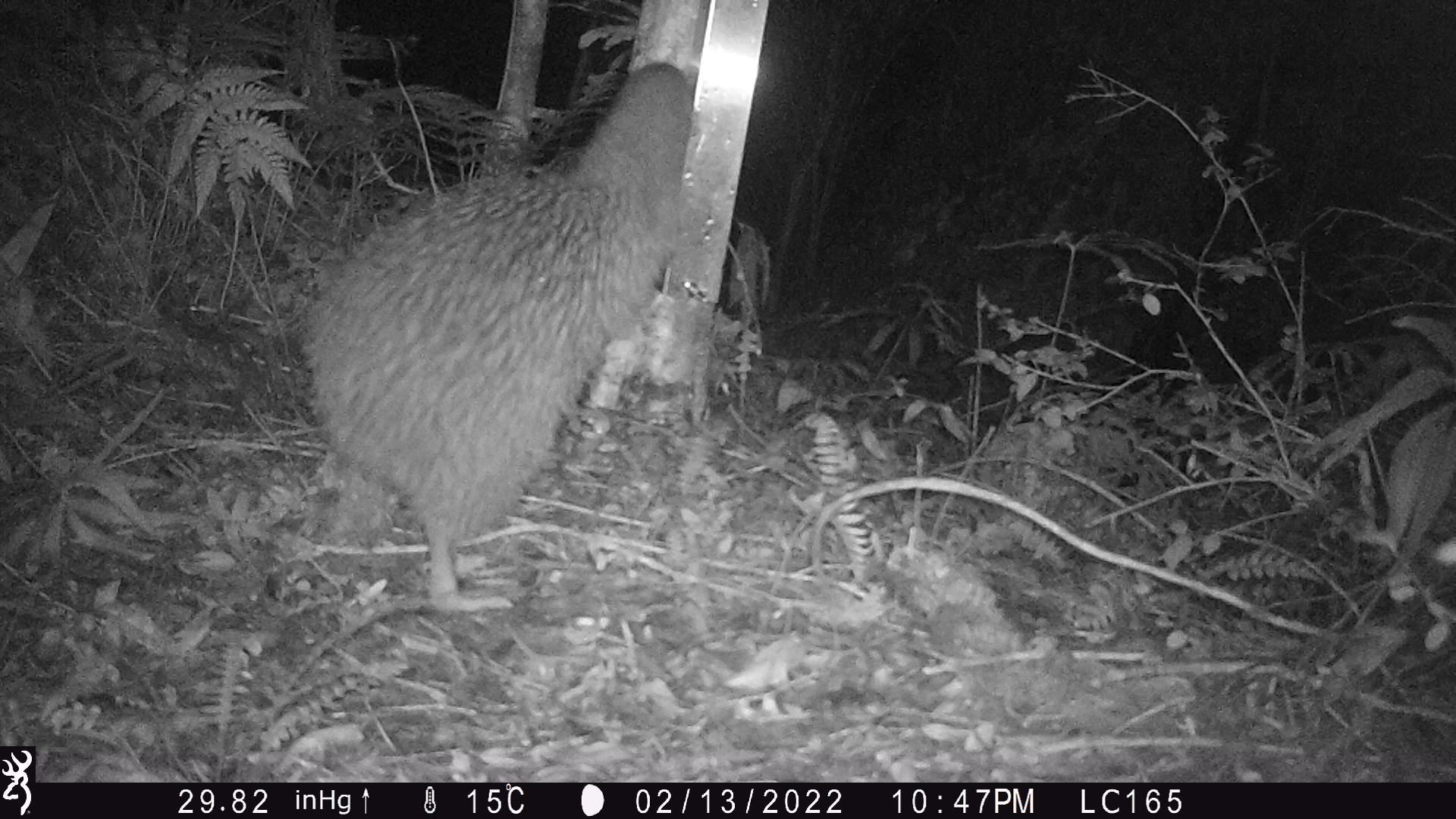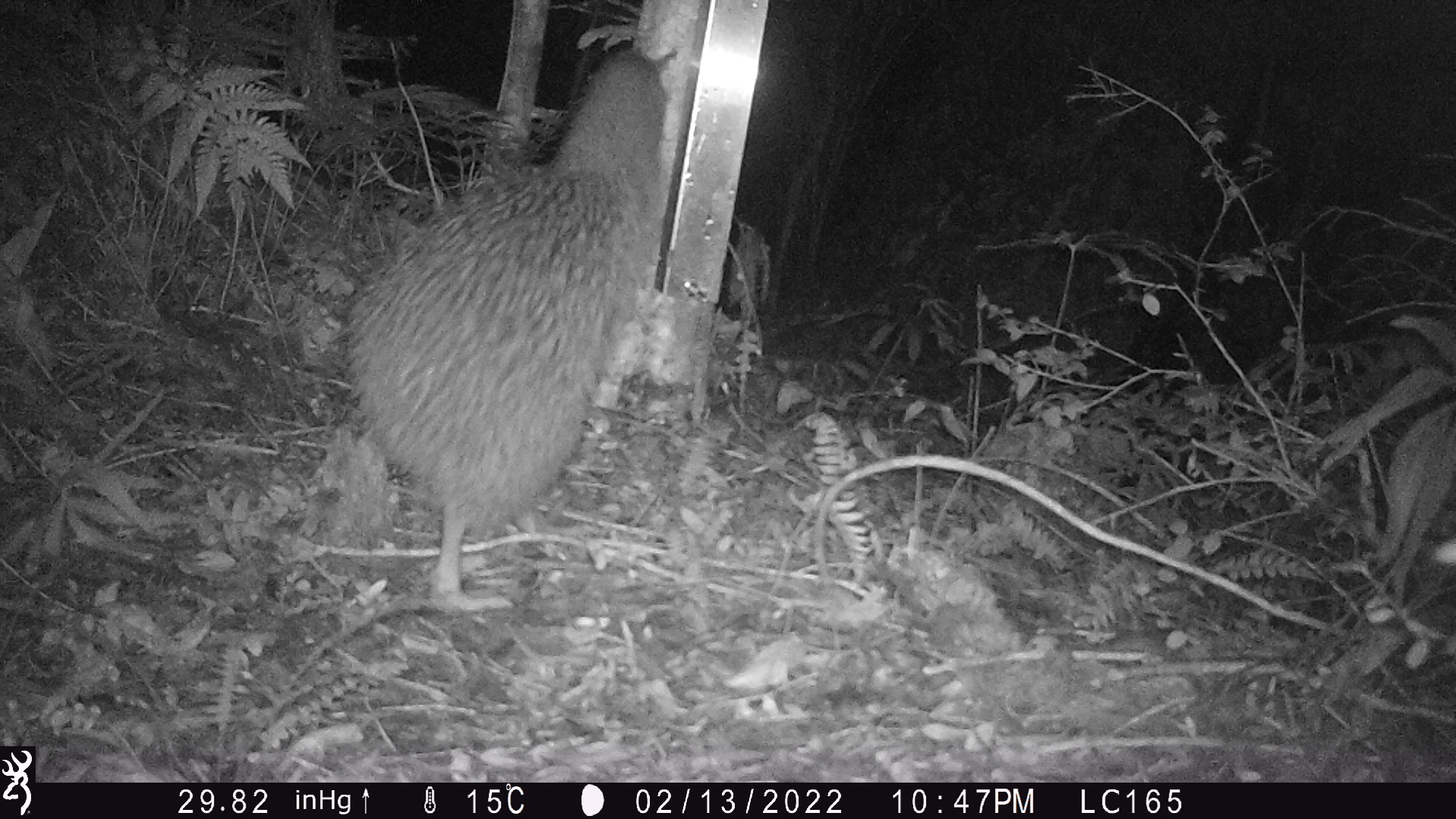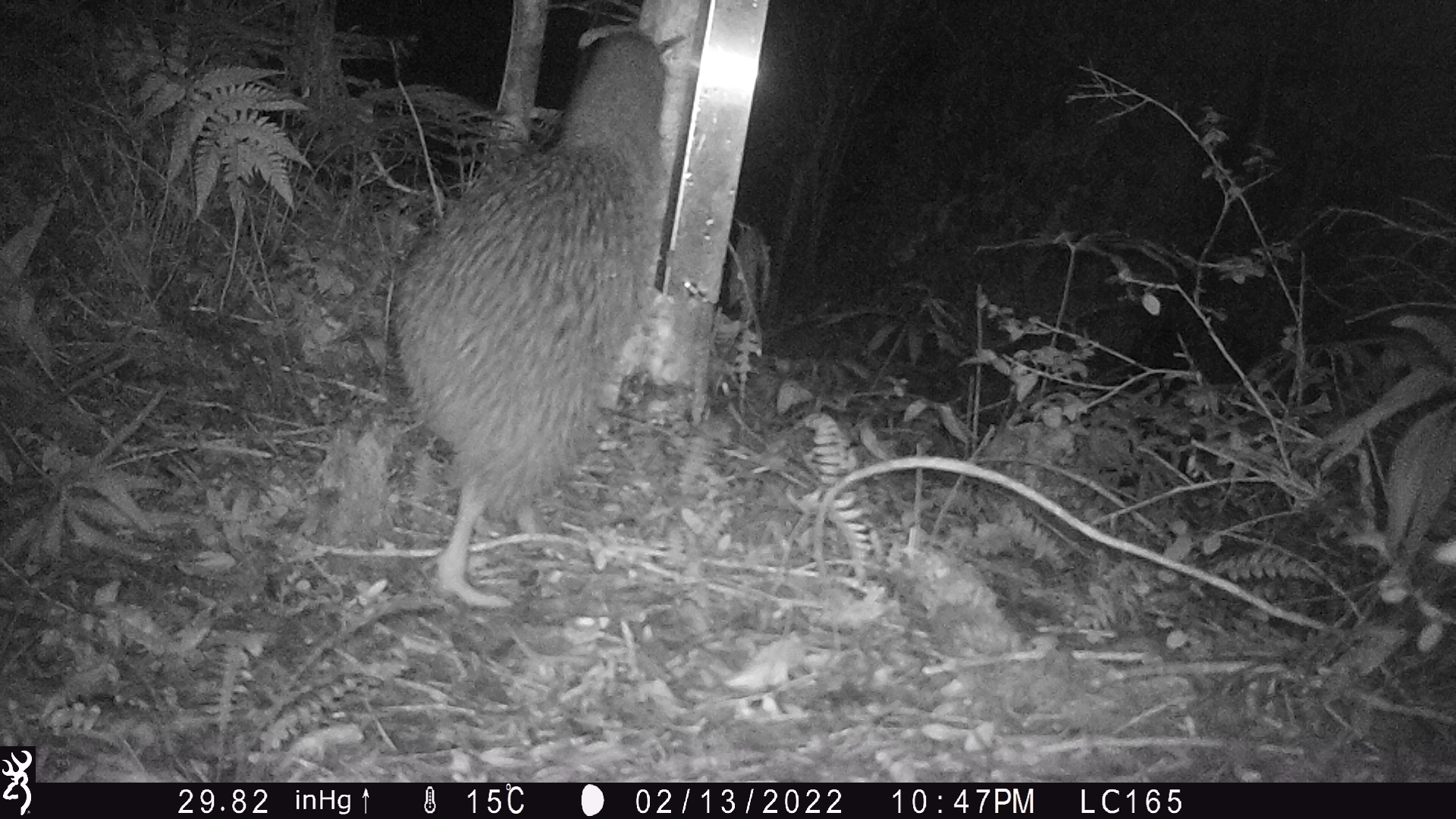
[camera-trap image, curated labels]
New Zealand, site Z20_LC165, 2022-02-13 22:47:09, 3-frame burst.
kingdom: Animalia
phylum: Chordata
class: Aves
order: Apterygiformes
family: Apterygidae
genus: Apteryx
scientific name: Apteryx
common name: kiwi